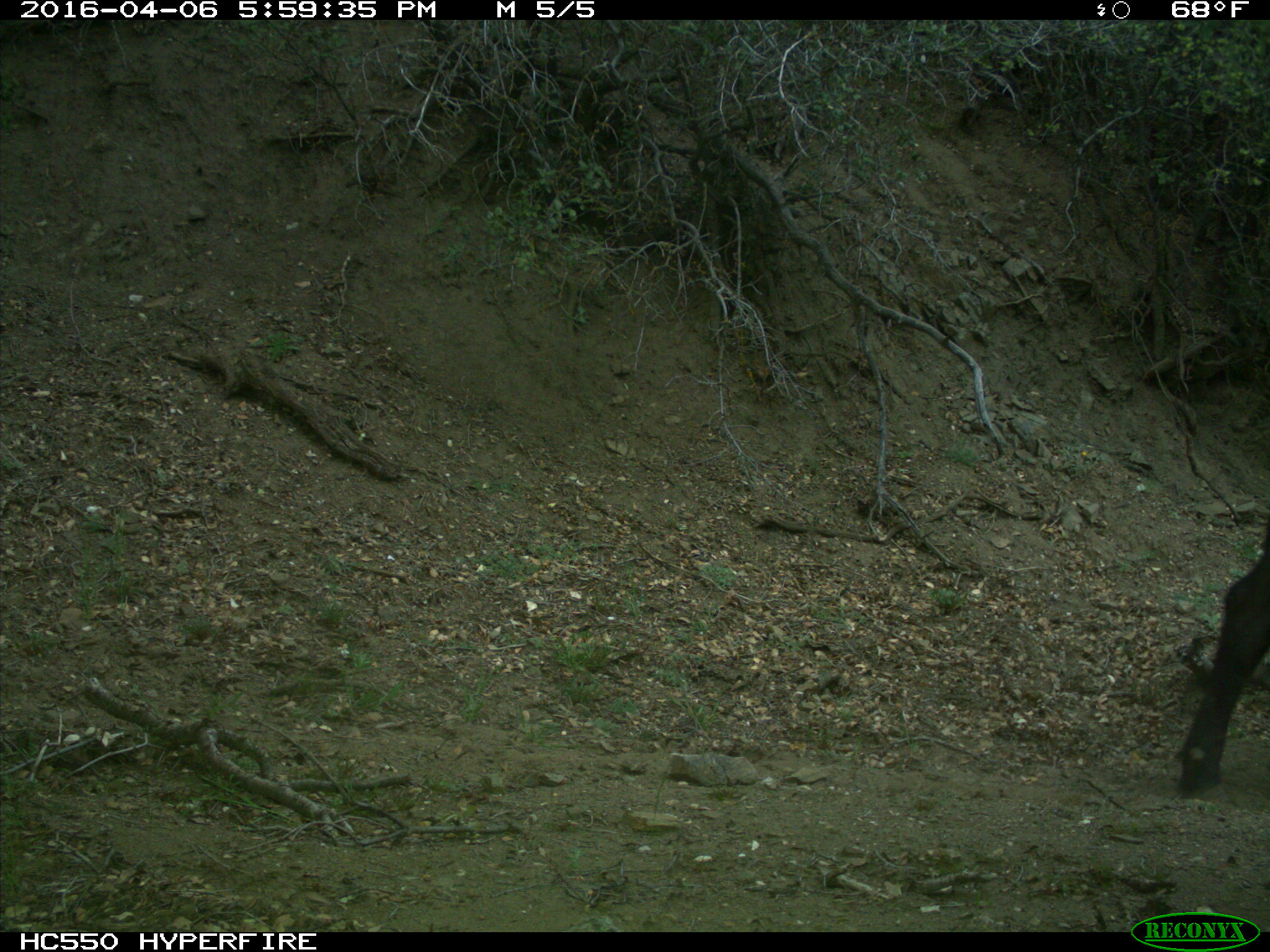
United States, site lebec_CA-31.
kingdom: Animalia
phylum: Chordata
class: Mammalia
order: Artiodactyla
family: Bovidae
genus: Bos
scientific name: Bos taurus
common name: domestic cow